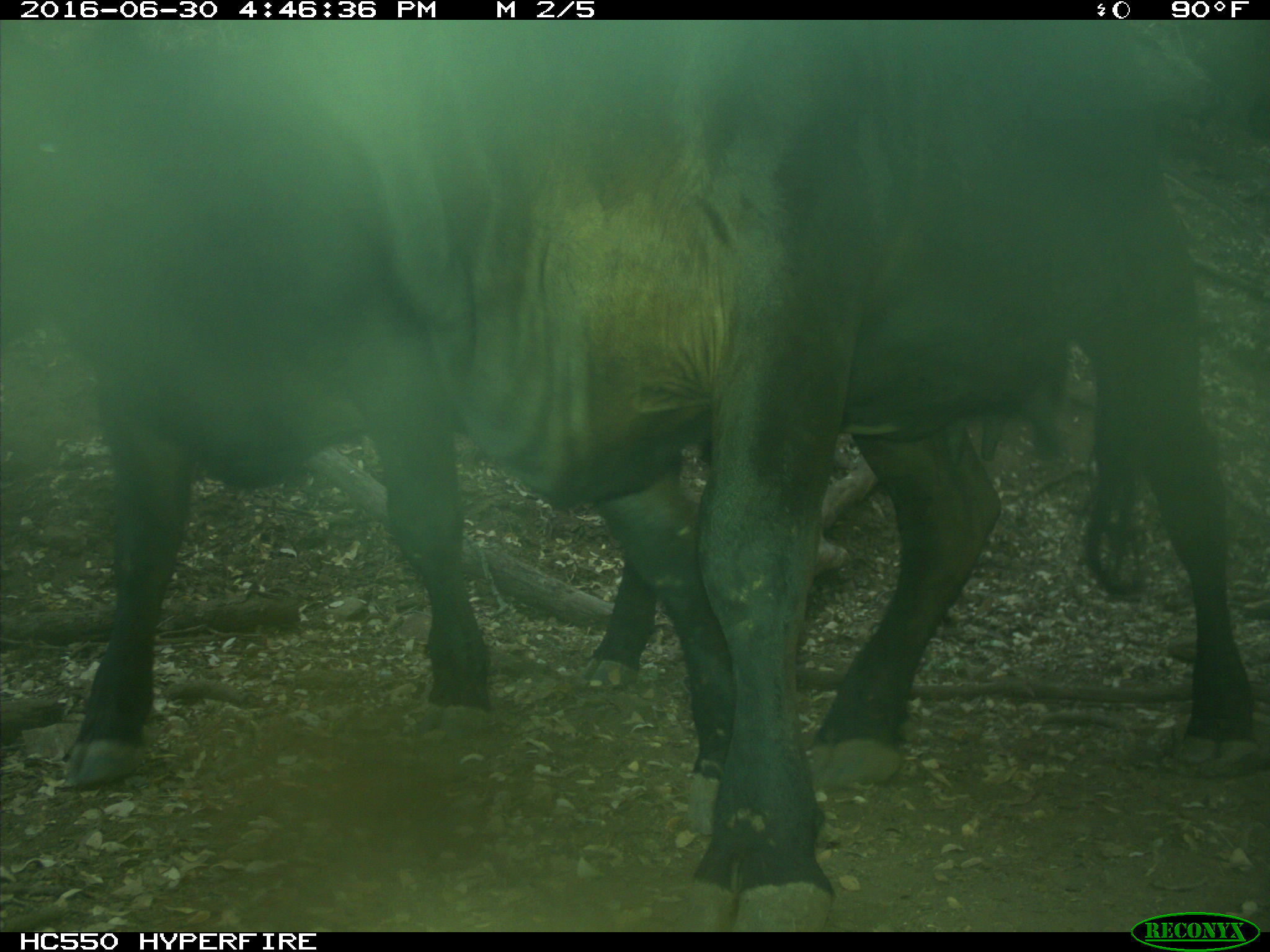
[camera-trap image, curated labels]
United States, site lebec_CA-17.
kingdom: Animalia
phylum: Chordata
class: Mammalia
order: Artiodactyla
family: Bovidae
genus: Bos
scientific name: Bos taurus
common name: domestic cow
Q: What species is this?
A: Bos taurus (domestic cow).